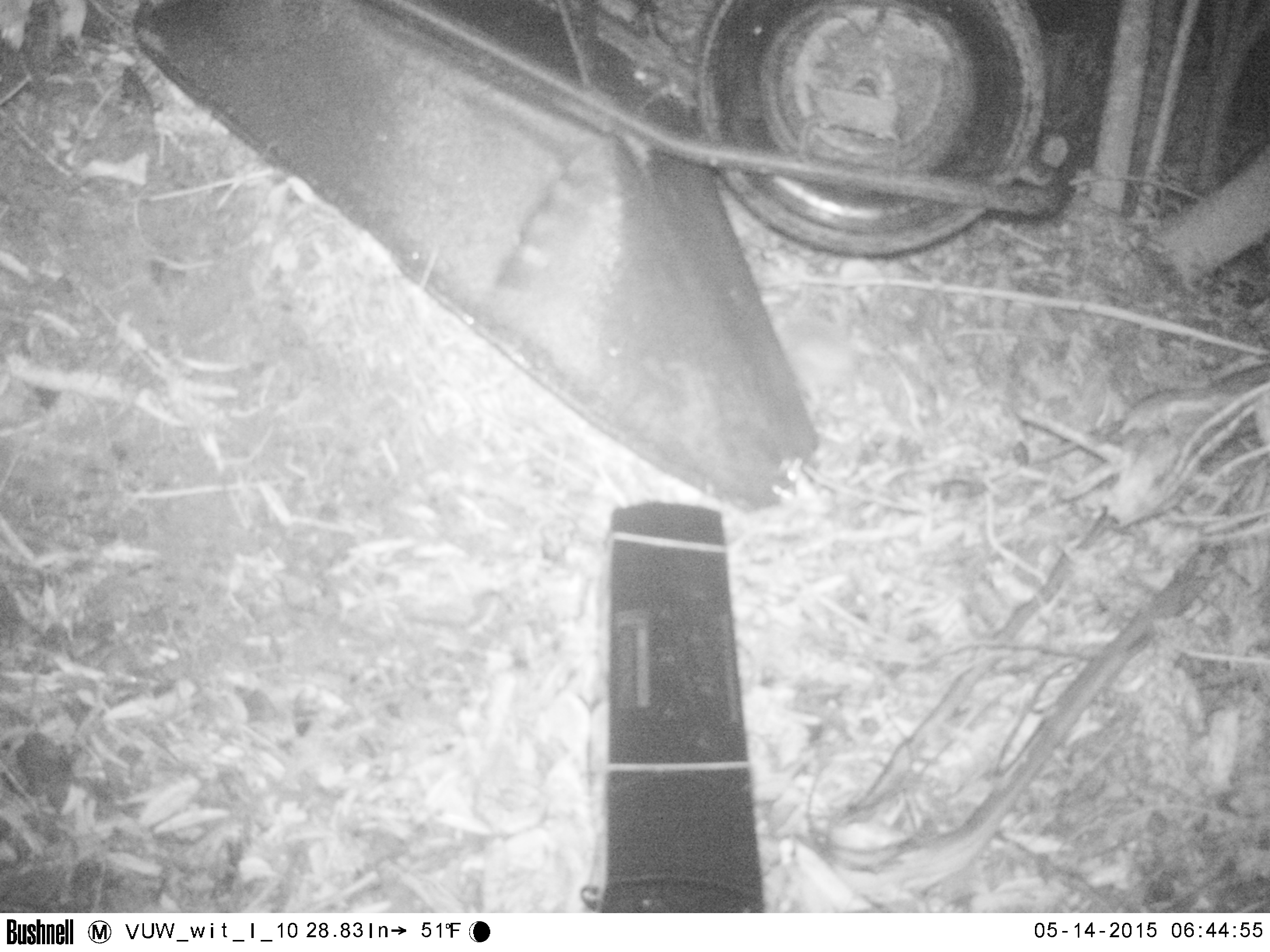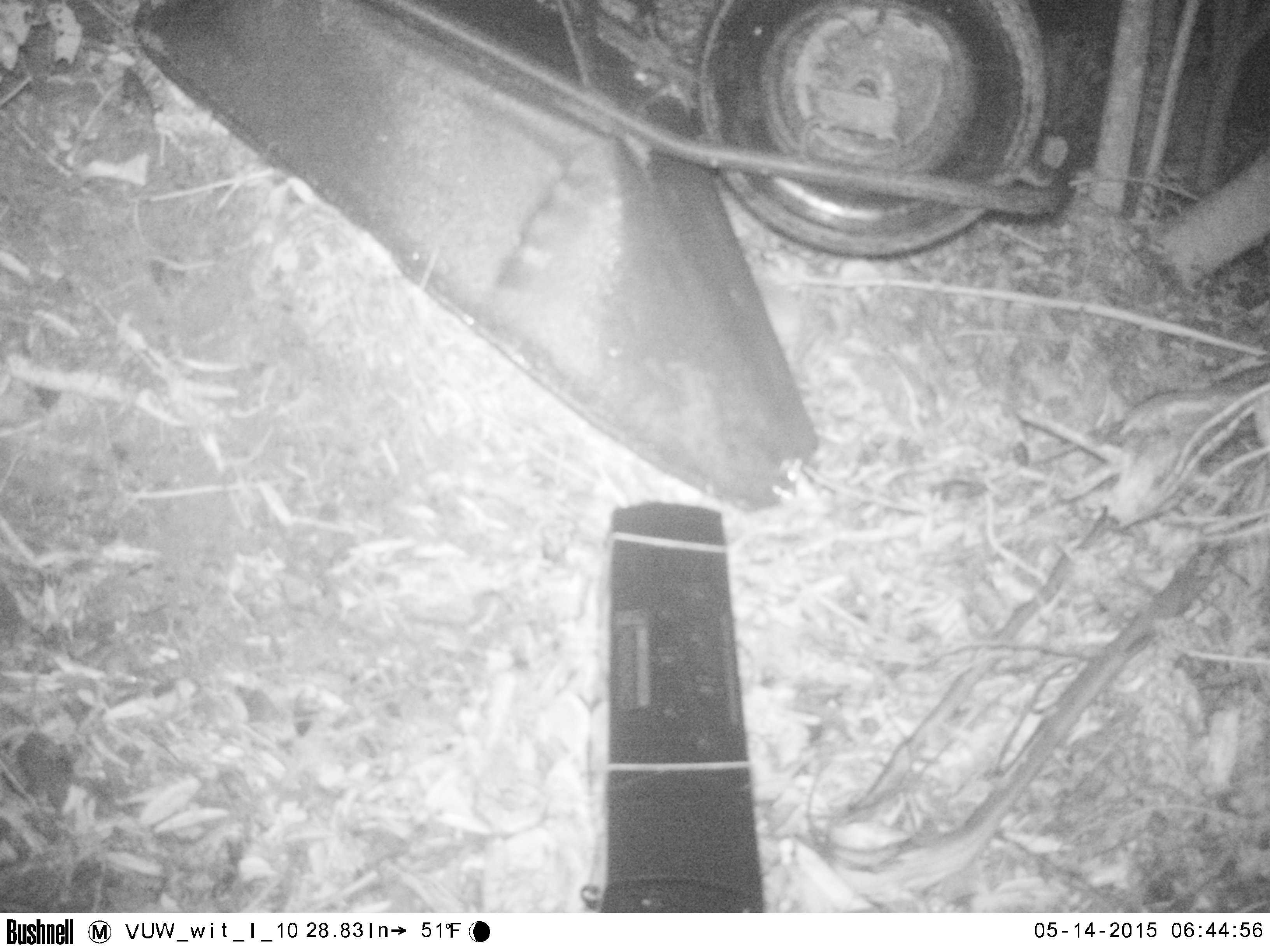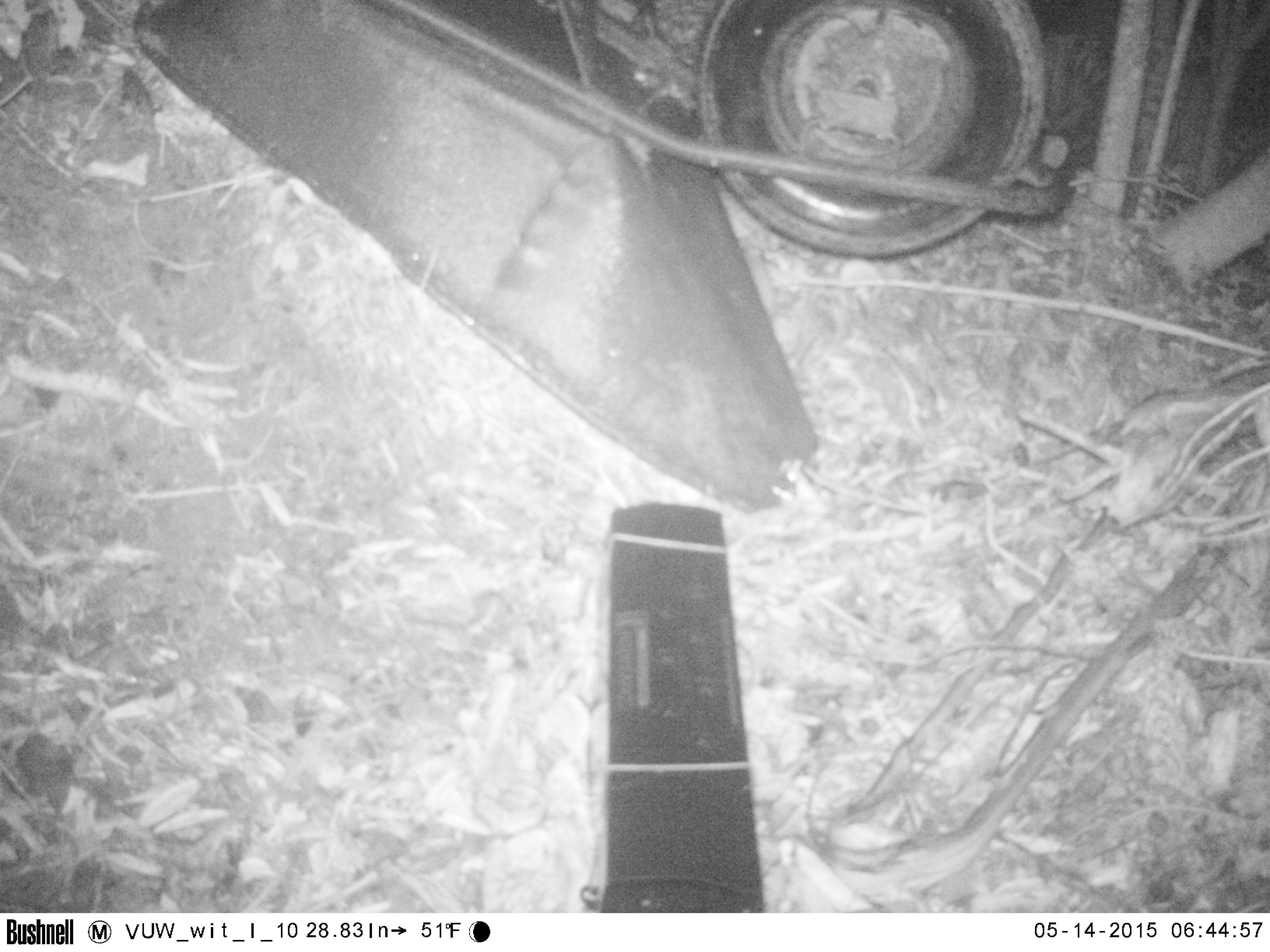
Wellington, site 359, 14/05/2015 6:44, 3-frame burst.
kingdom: Animalia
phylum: Chordata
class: Mammalia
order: Eulipotyphla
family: Erinaceidae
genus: Erinaceus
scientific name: Erinaceus europaeus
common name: hedgehog